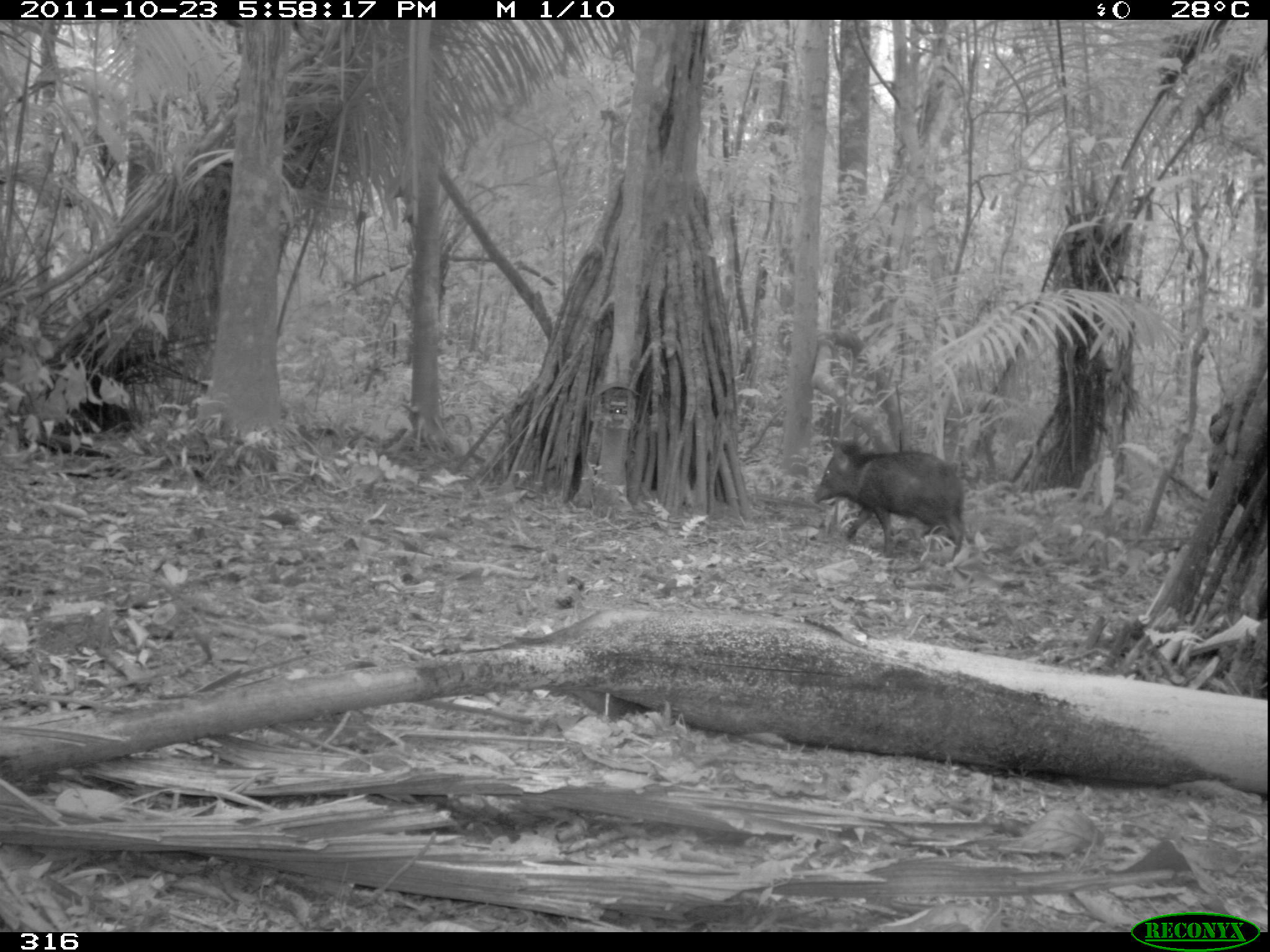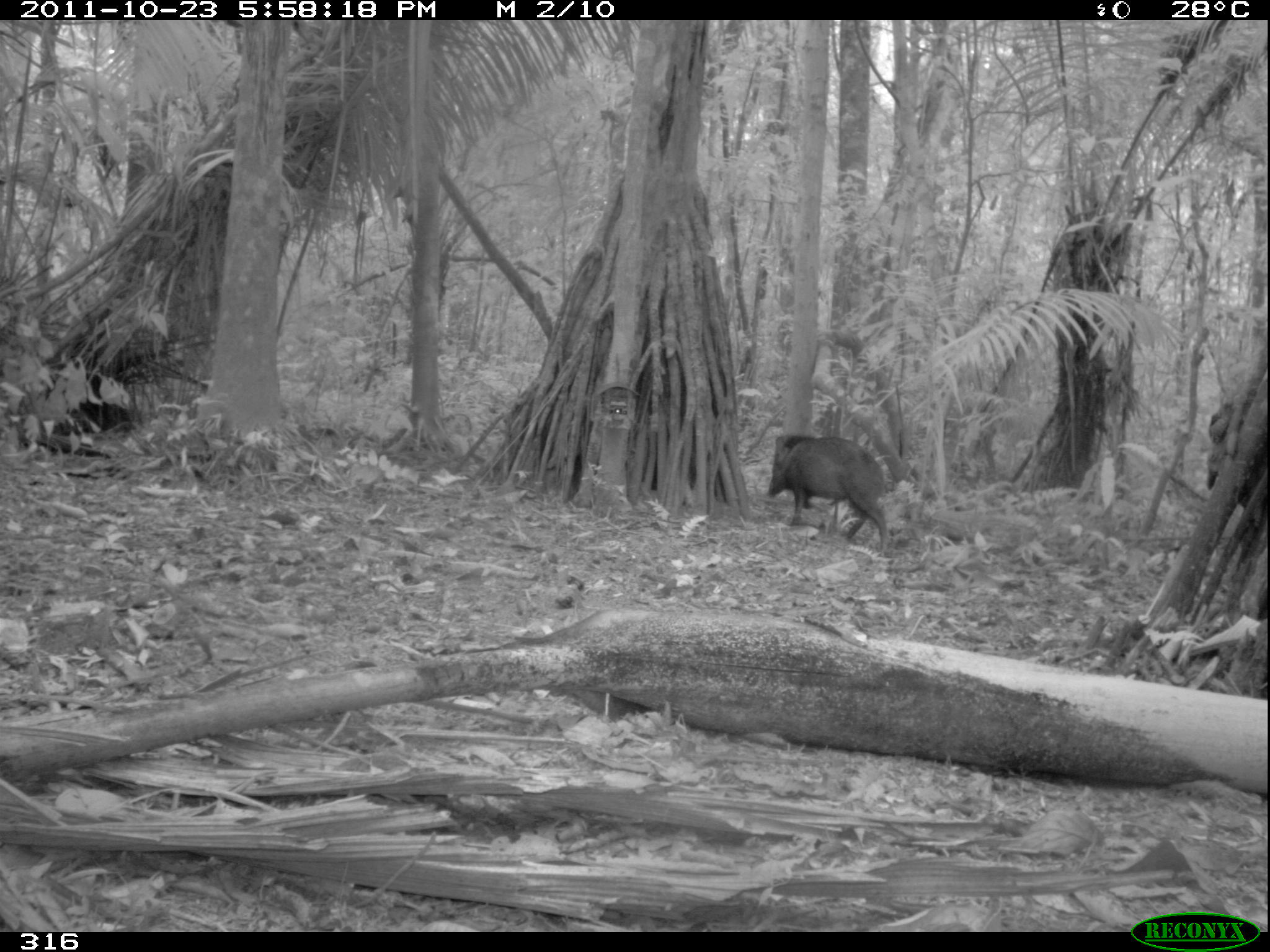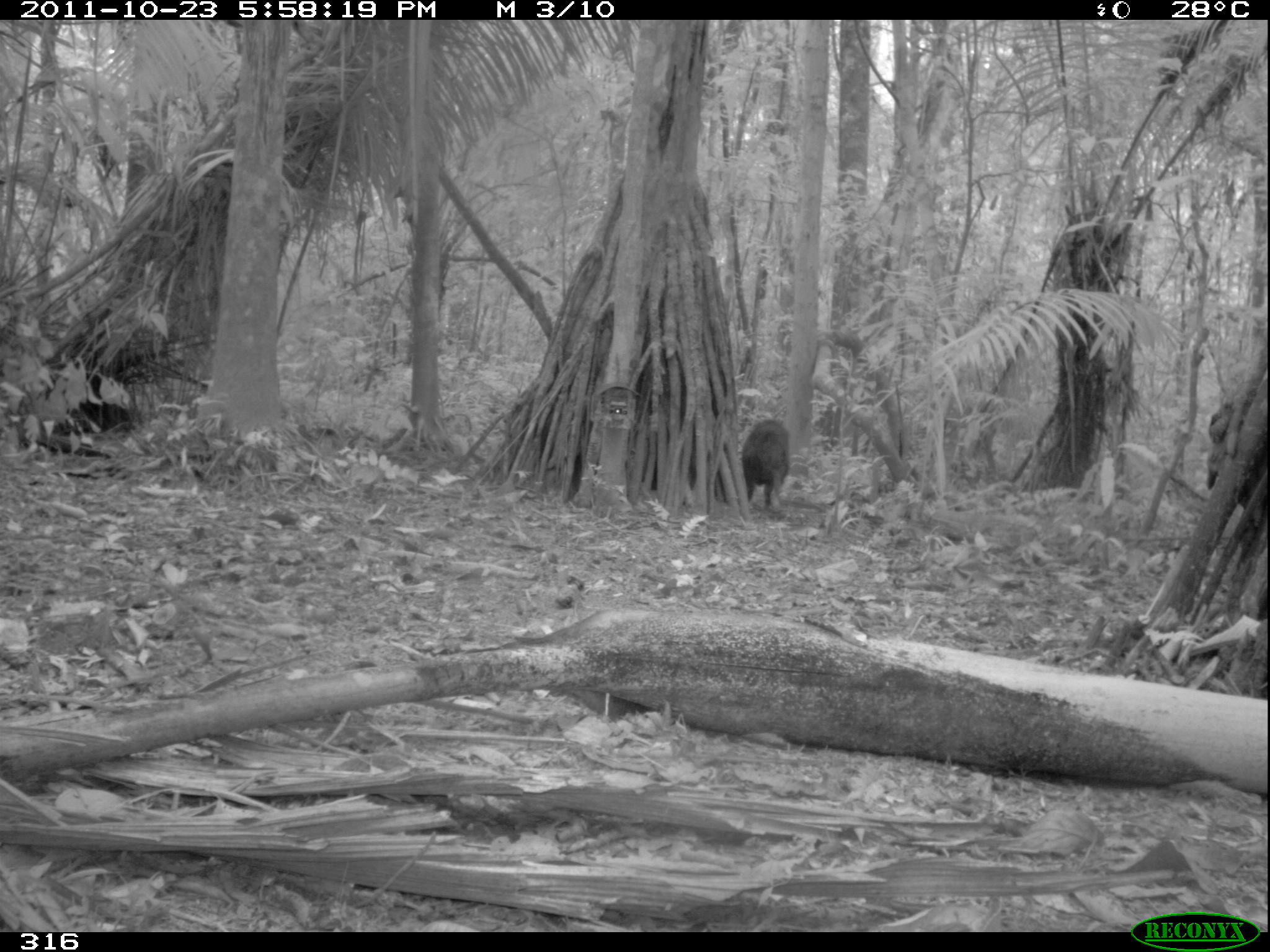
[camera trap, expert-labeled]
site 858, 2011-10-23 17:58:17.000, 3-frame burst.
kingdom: Animalia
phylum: Chordata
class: Mammalia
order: Artiodactyla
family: Tayassuidae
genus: Pecari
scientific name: Pecari tajacu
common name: collared peccary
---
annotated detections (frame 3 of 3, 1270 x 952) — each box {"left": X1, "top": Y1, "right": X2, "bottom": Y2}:
pecari tajacu: {"left": 741, "top": 419, "right": 790, "bottom": 509}